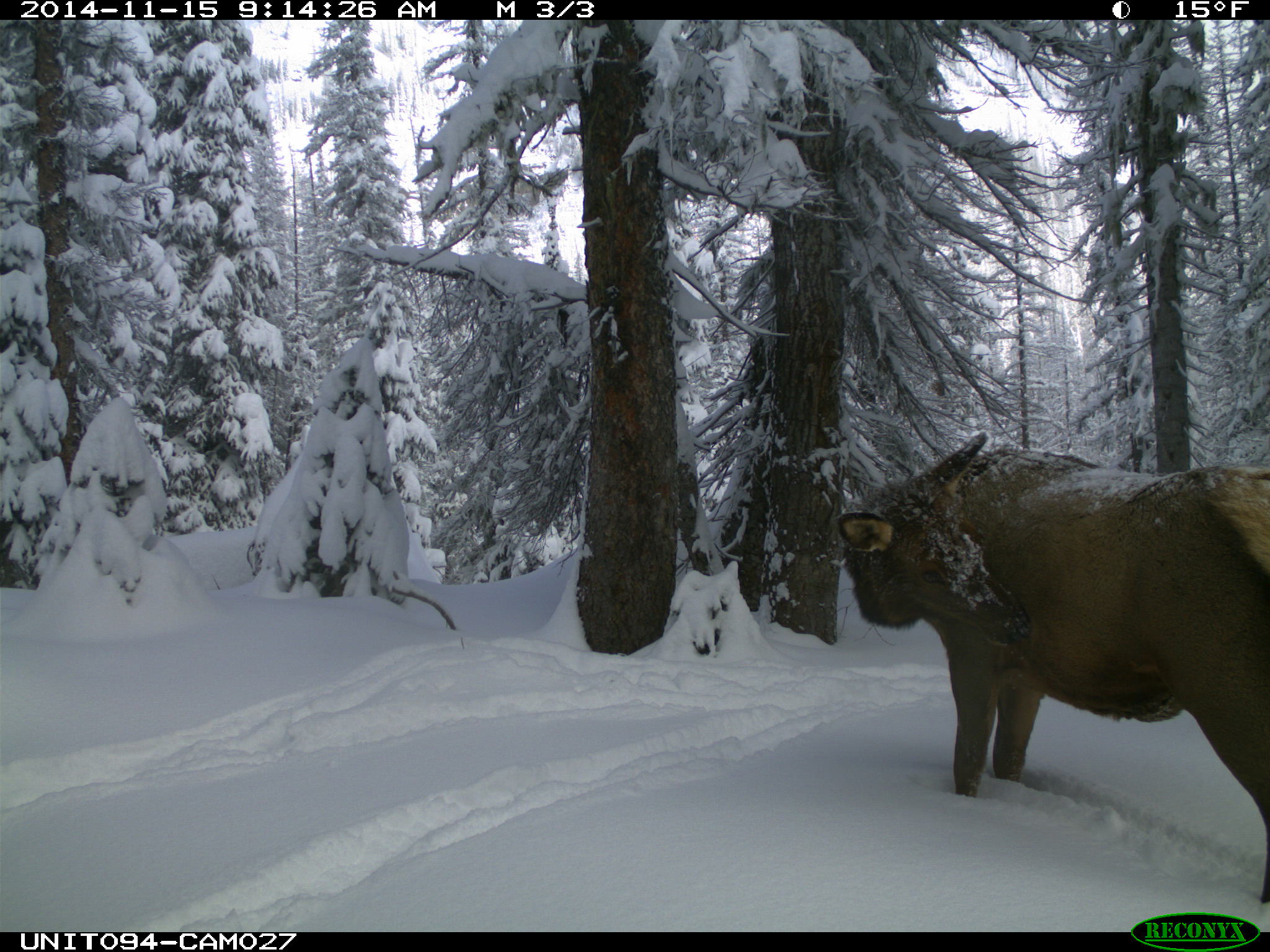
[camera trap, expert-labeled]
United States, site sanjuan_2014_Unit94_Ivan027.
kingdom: Animalia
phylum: Chordata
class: Mammalia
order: Artiodactyla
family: Cervidae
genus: Cervus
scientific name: Cervus elaphus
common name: red deer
Cervus elaphus (red deer).